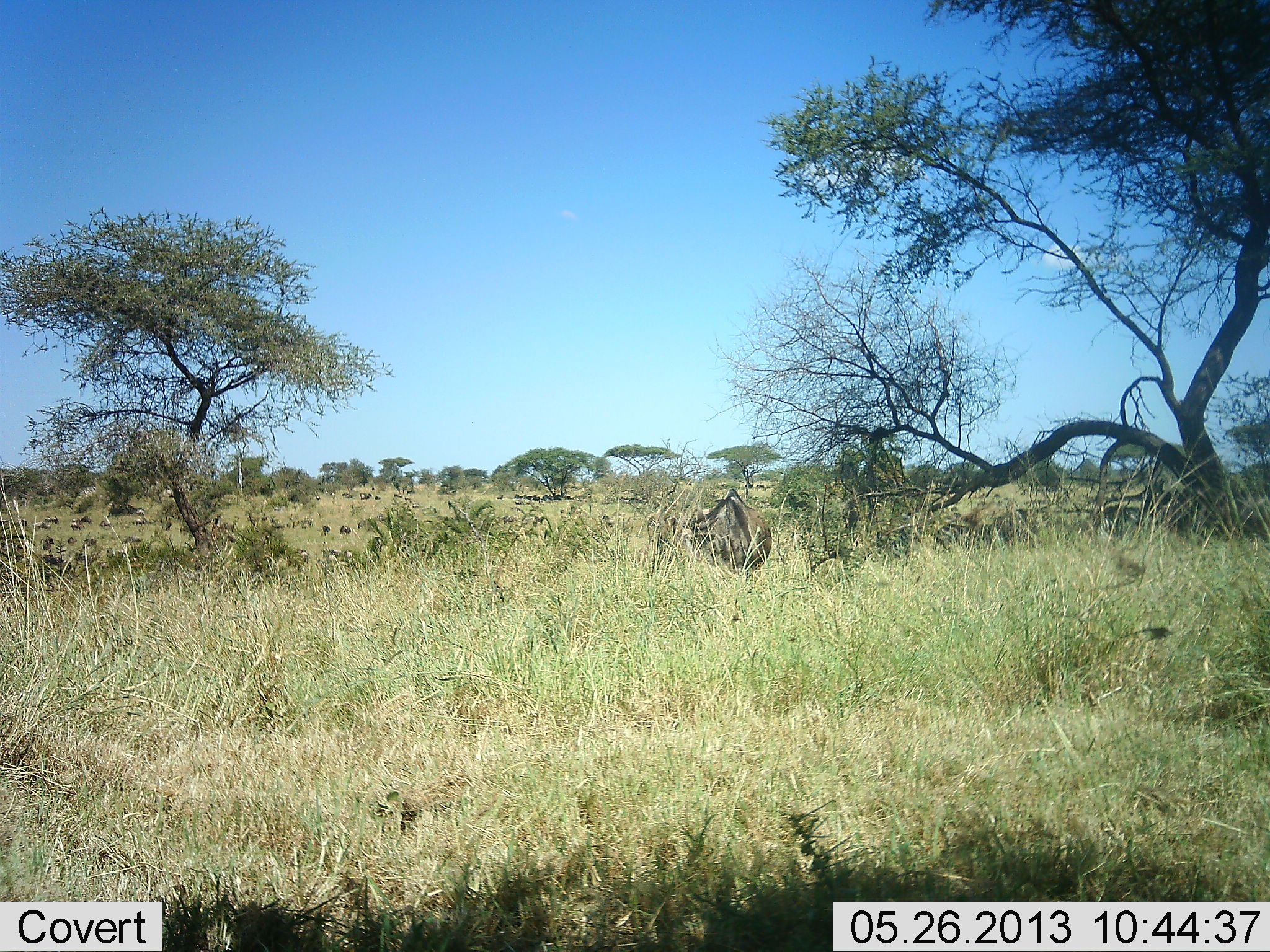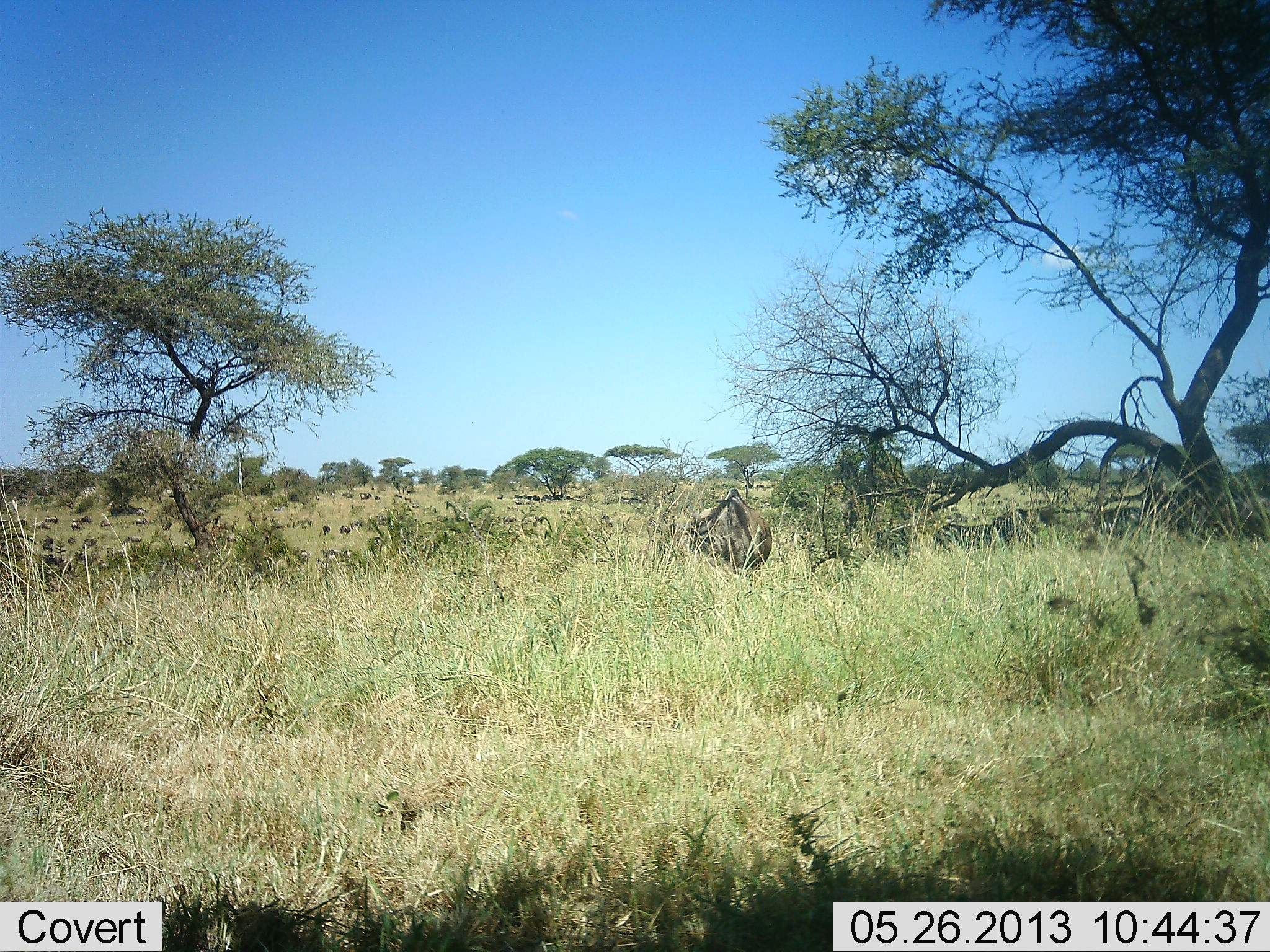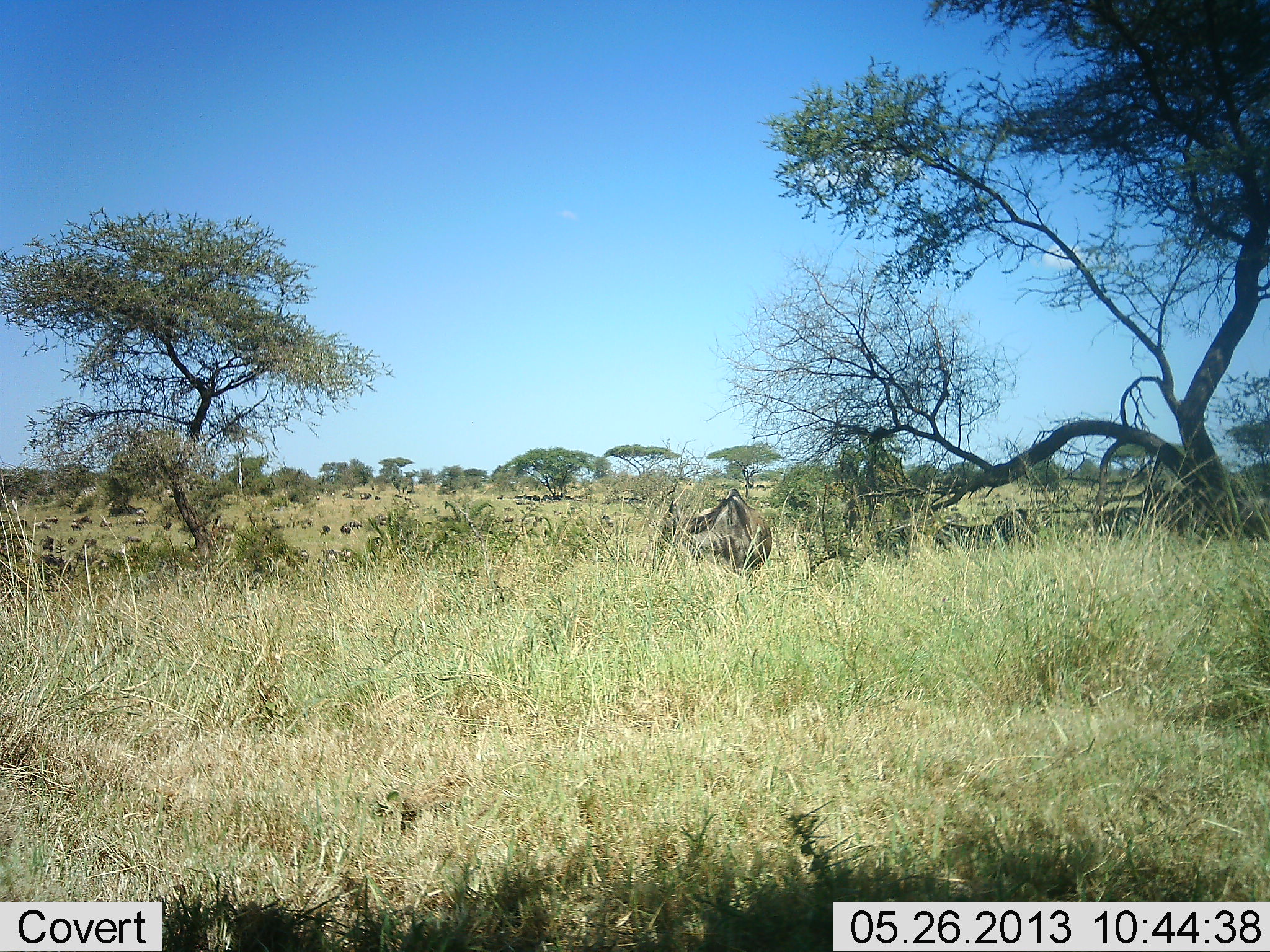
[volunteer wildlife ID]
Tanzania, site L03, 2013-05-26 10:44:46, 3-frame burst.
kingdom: Animalia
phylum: Chordata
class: Mammalia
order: Artiodactyla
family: Bovidae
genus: Connochaetes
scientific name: Connochaetes taurinus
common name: blue wildebeest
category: wildebeest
Wildebeest (blue wildebeest) (Connochaetes taurinus), count 2. Behavior (volunteer vote fractions): standing 64%, resting 18%, moving 9%, interacting 0%. Young present (vote fraction): 0%. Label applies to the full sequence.